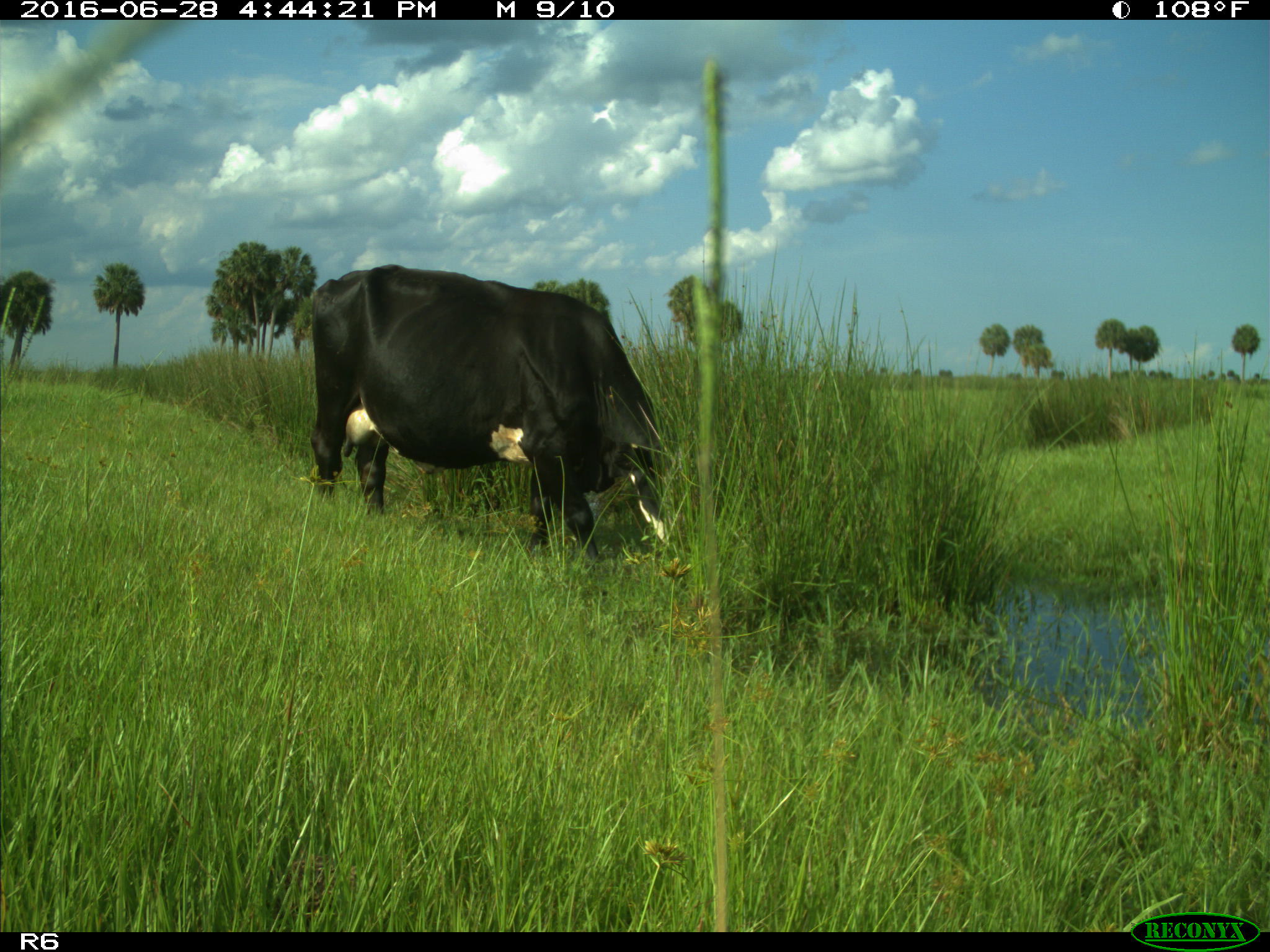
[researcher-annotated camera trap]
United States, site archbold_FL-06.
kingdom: Animalia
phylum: Chordata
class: Mammalia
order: Artiodactyla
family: Bovidae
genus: Bos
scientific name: Bos taurus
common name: domestic cow